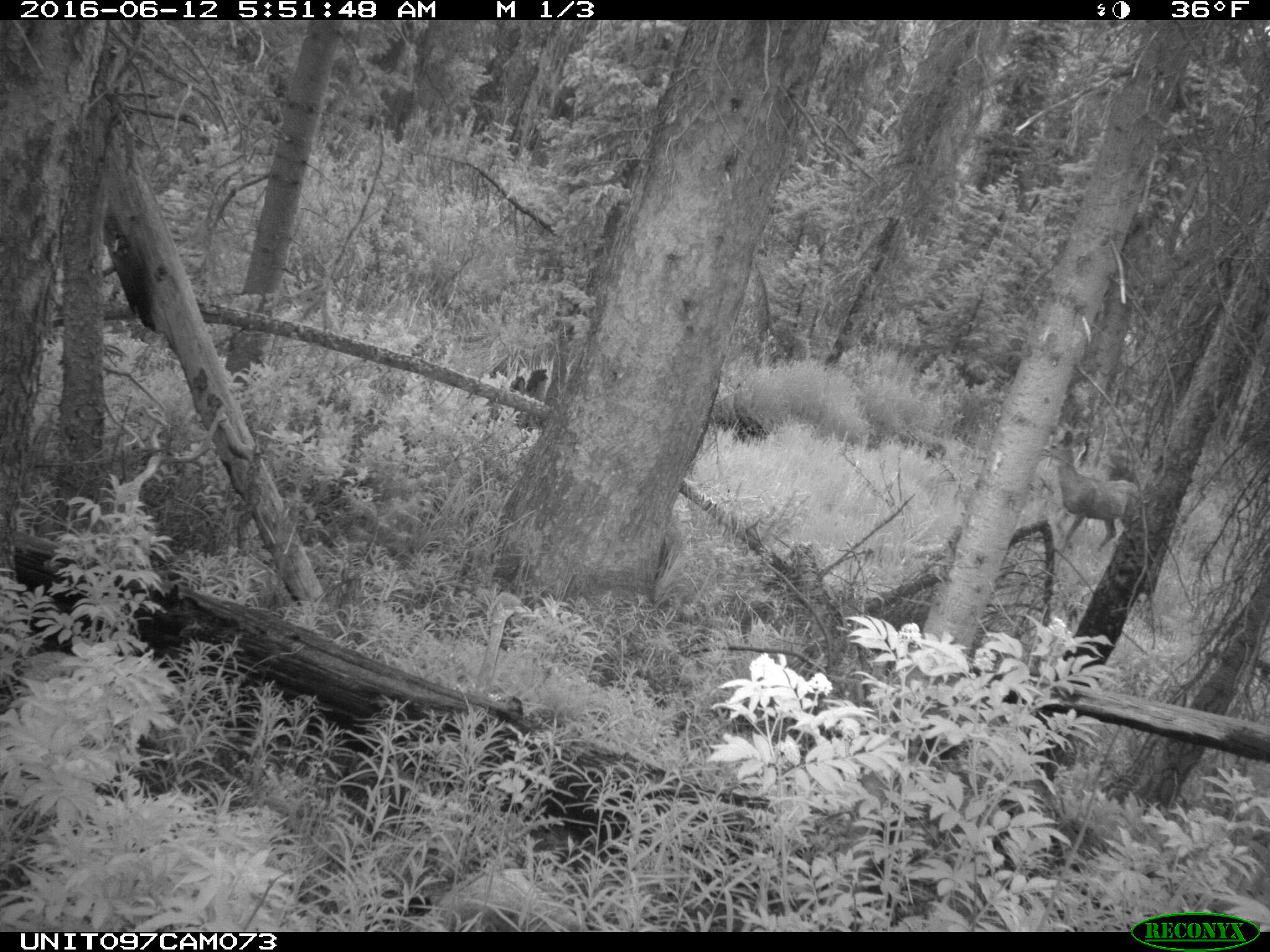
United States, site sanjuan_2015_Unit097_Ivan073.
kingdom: Animalia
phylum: Chordata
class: Mammalia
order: Artiodactyla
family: Cervidae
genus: Odocoileus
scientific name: Odocoileus hemionus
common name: mule deer